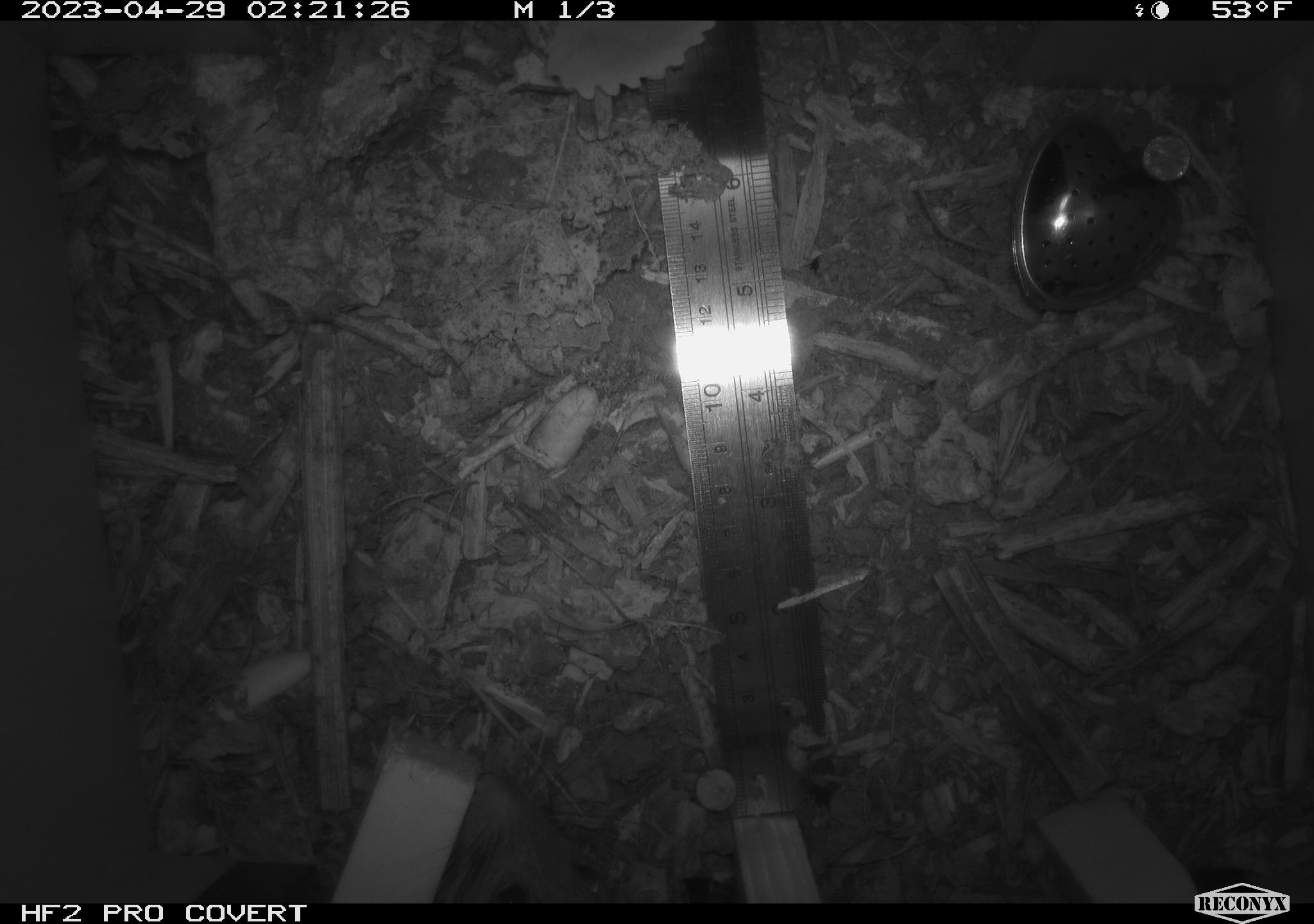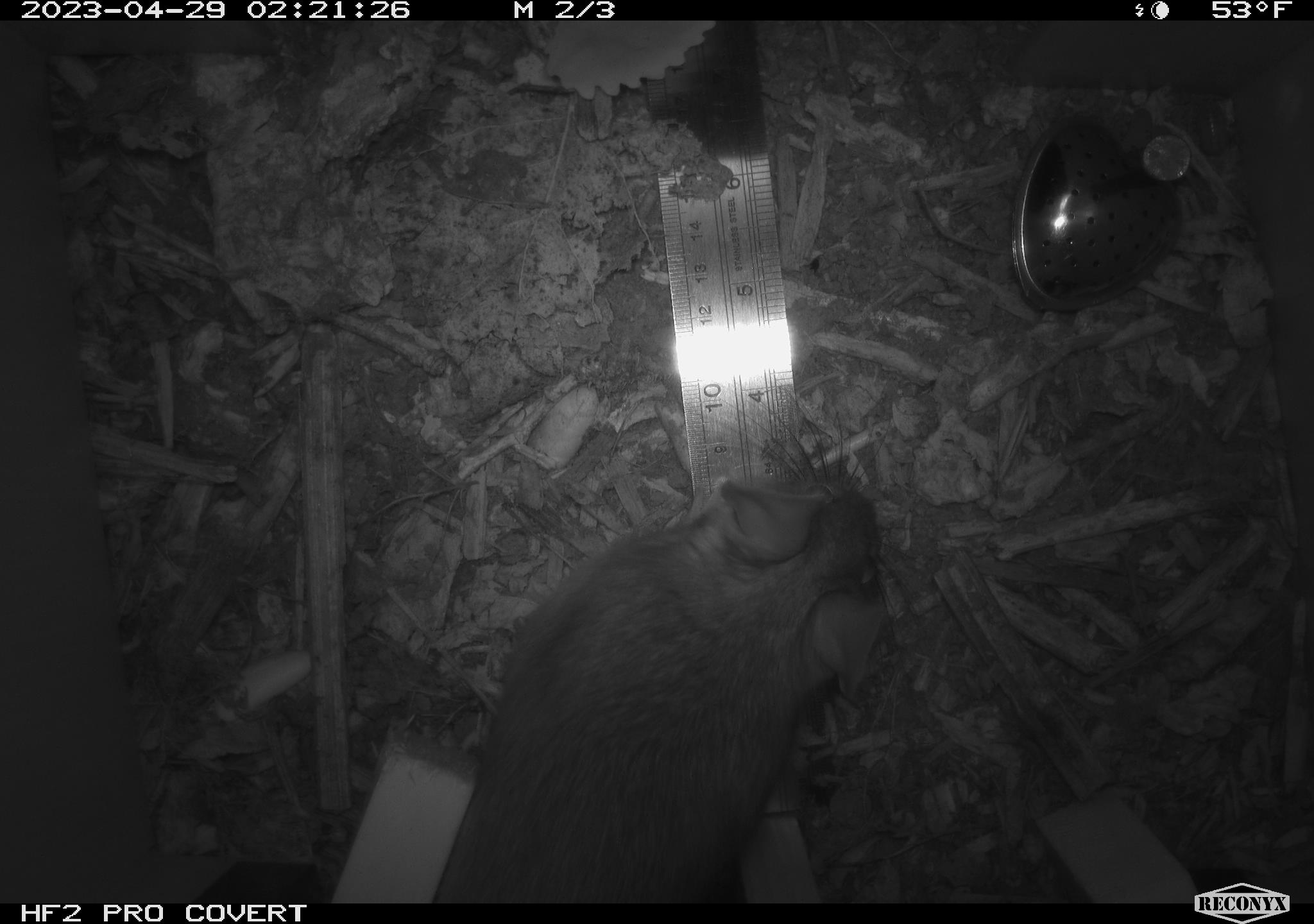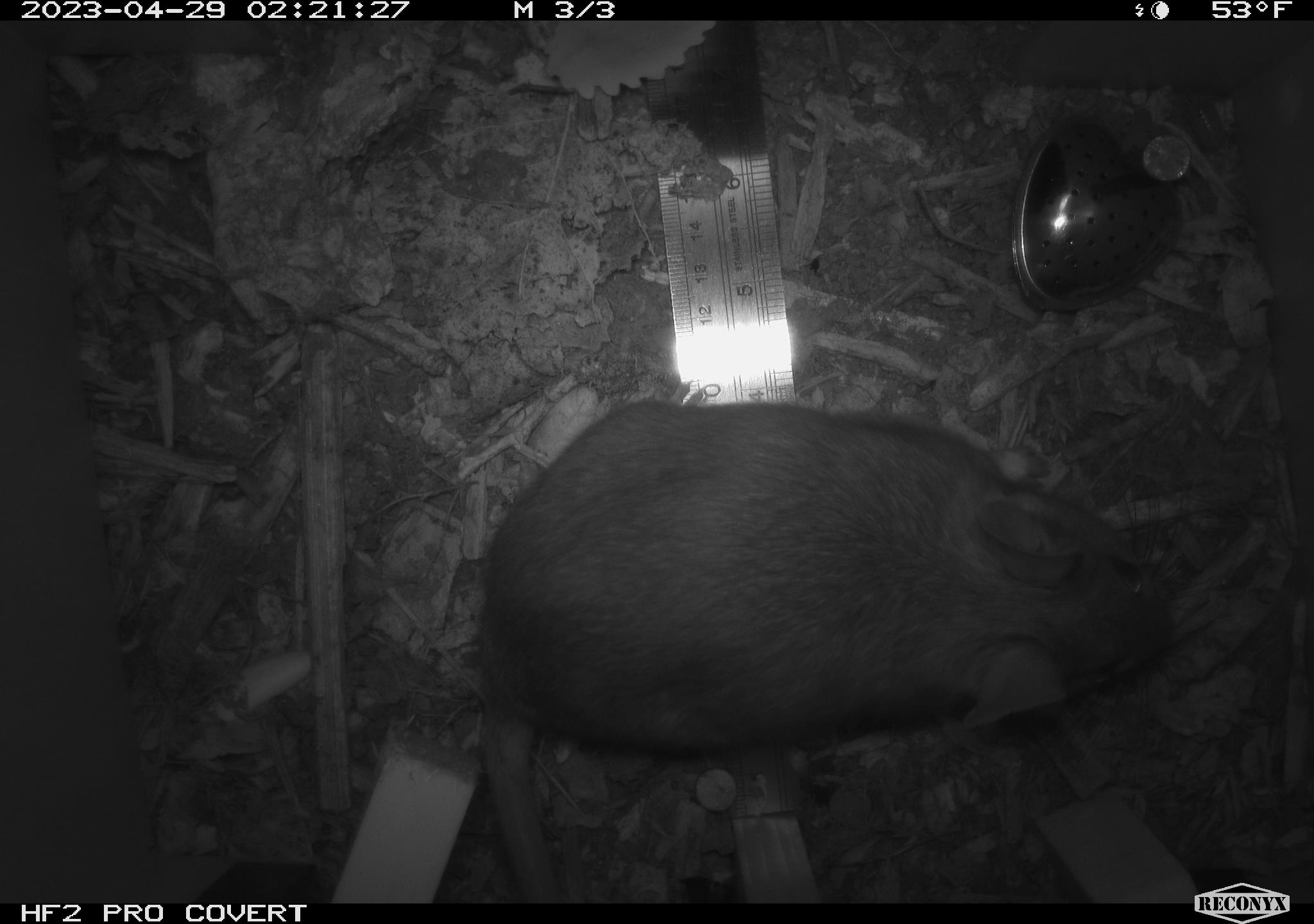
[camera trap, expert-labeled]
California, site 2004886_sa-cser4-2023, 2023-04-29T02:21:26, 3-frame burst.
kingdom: Animalia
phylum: Chordata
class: Mammalia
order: Rodentia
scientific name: Rodentia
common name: woodrat or rat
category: woodrat or rat species